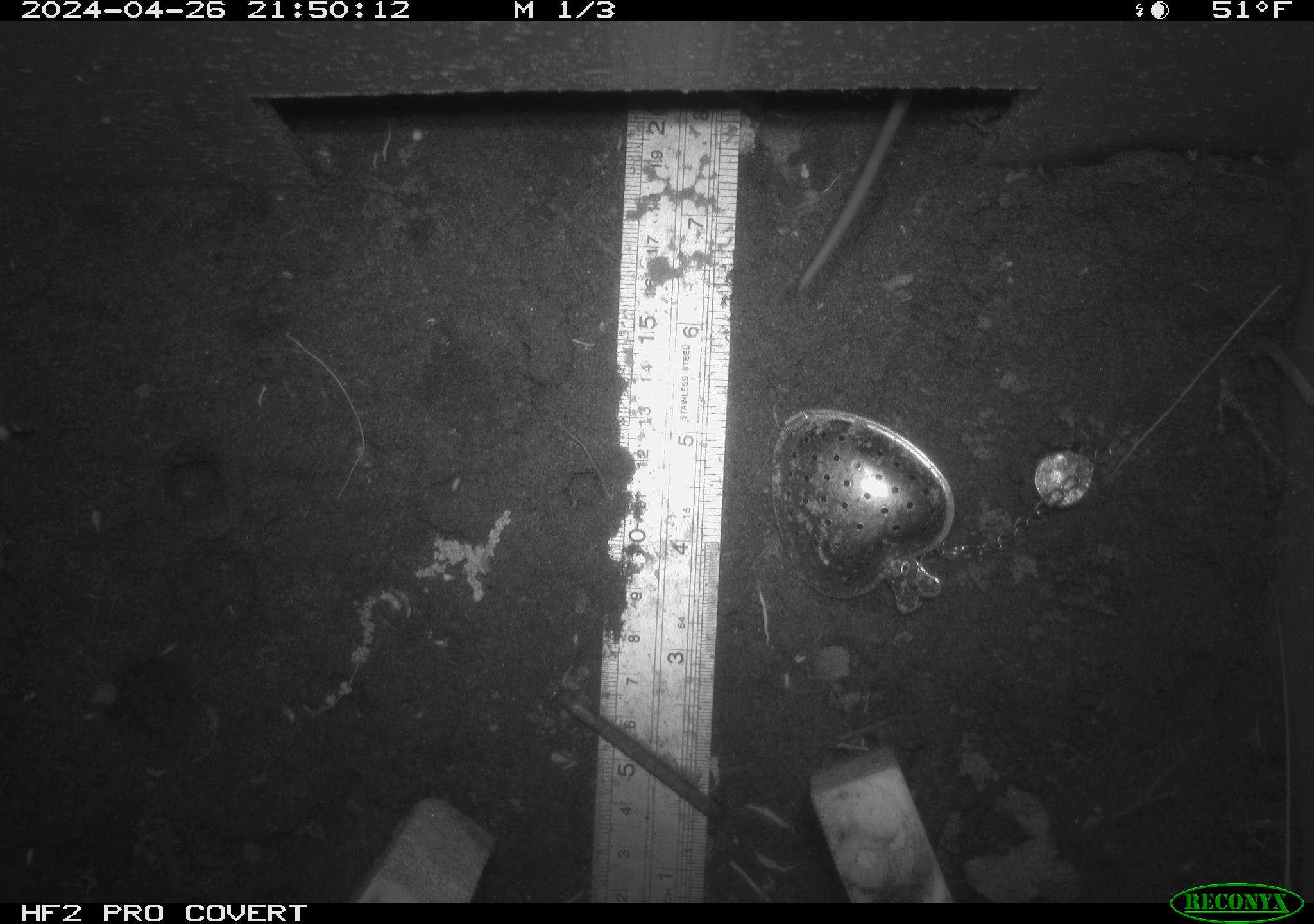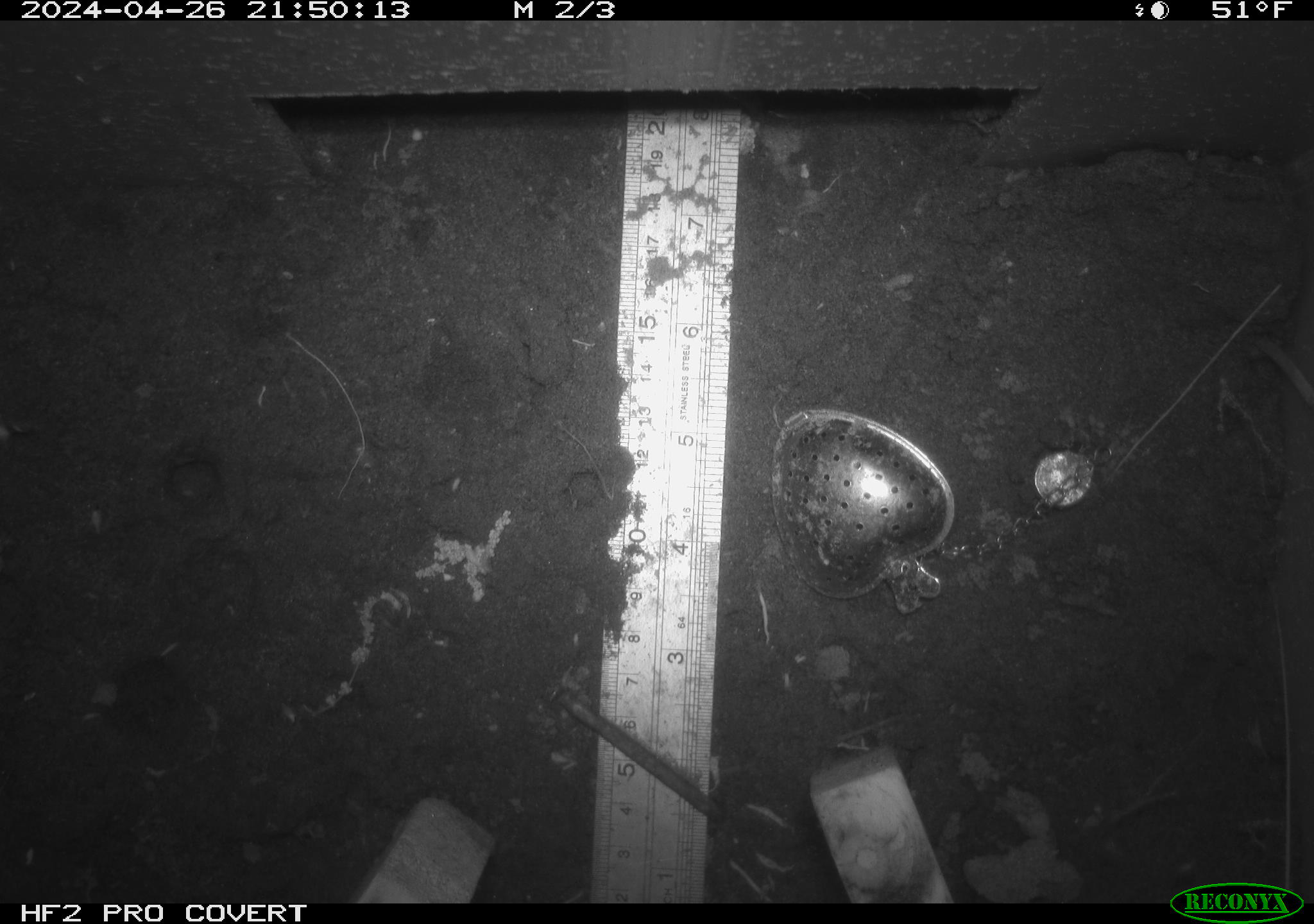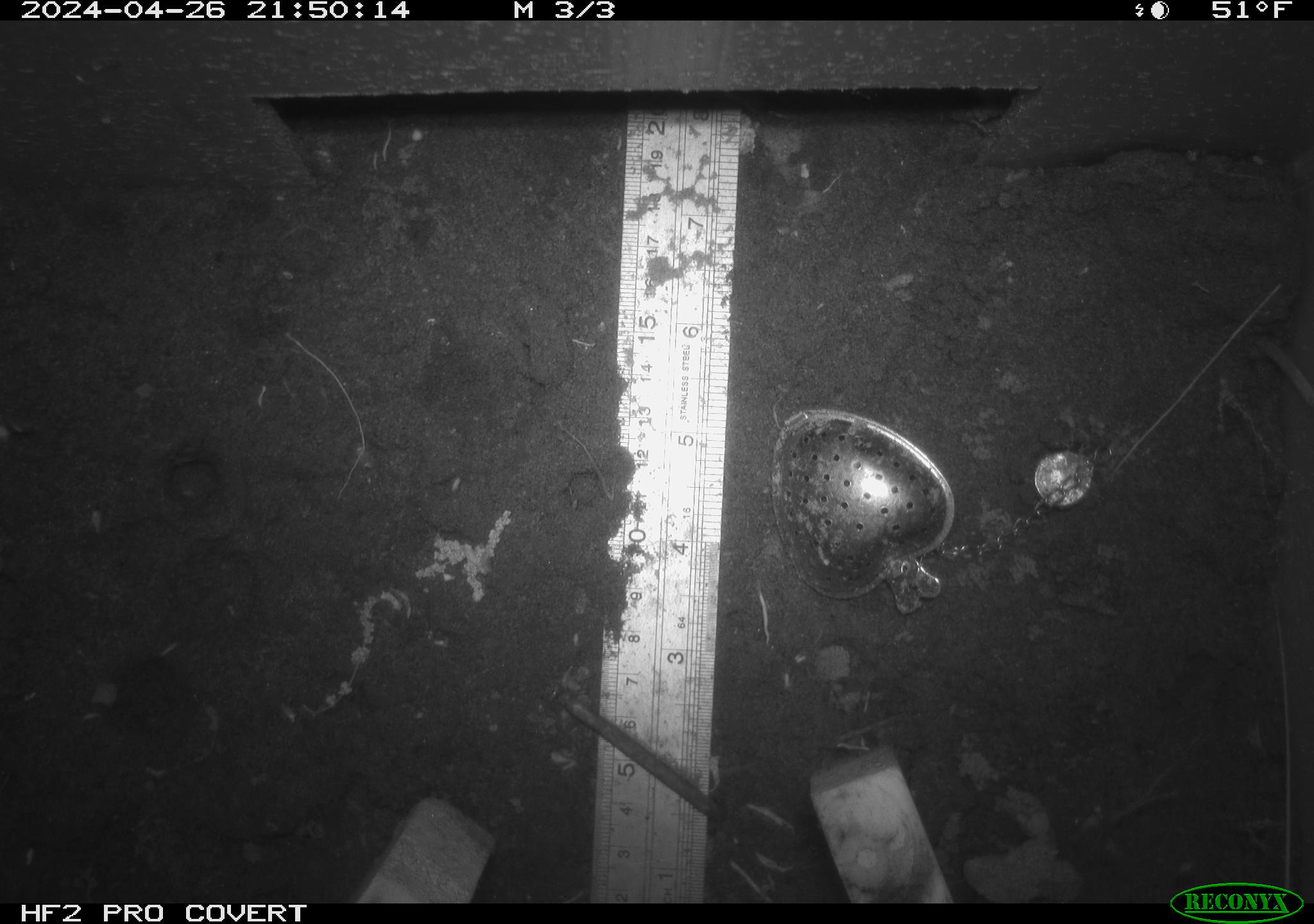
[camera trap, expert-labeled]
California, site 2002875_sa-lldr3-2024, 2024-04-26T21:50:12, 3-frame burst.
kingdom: Animalia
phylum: Chordata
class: Mammalia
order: Rodentia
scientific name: Rodentia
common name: rodent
Rodent (Rodentia).